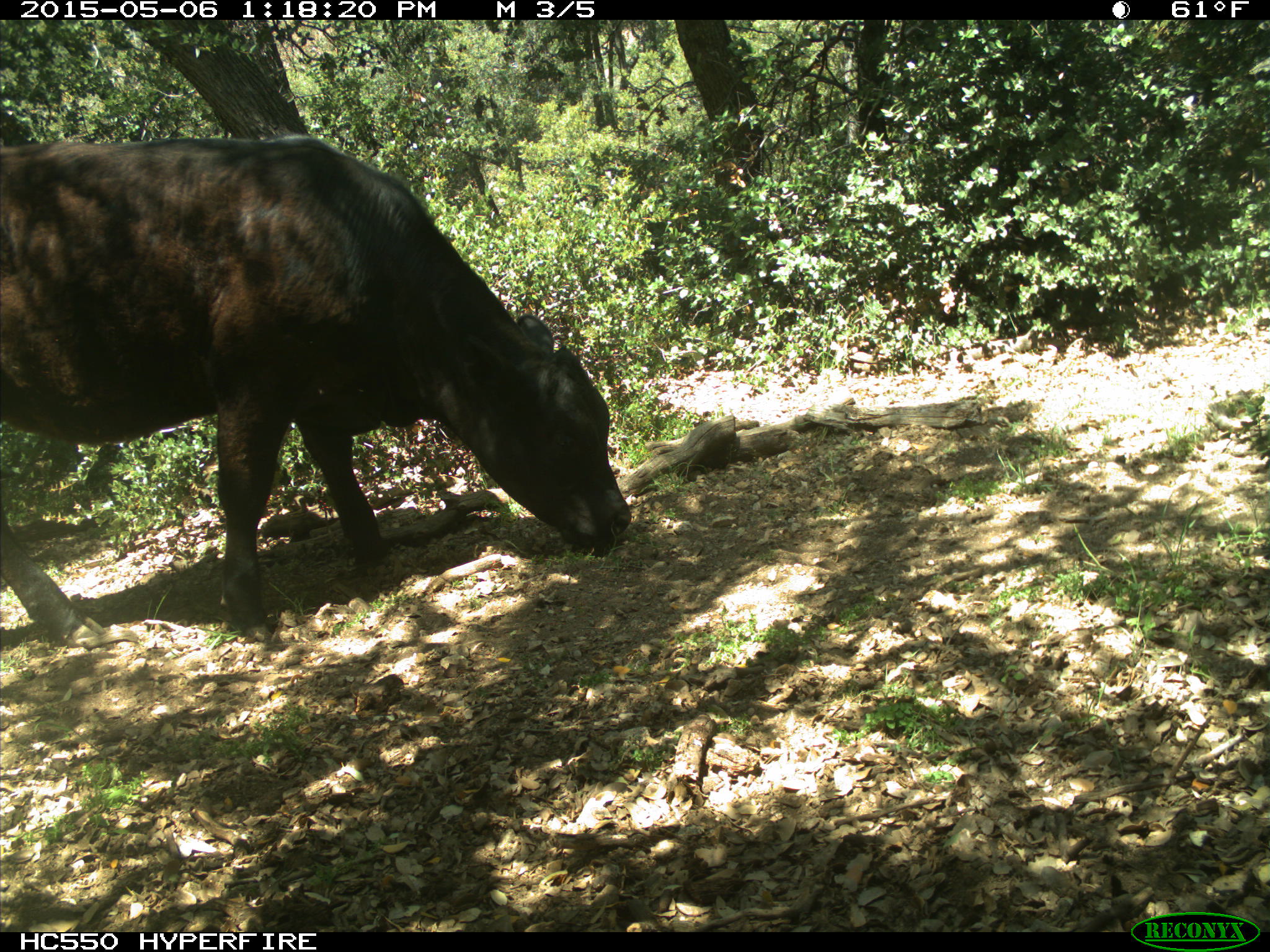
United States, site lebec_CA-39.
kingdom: Animalia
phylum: Chordata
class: Mammalia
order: Artiodactyla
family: Bovidae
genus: Bos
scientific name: Bos taurus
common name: domestic cow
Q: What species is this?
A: Bos taurus (domestic cow).